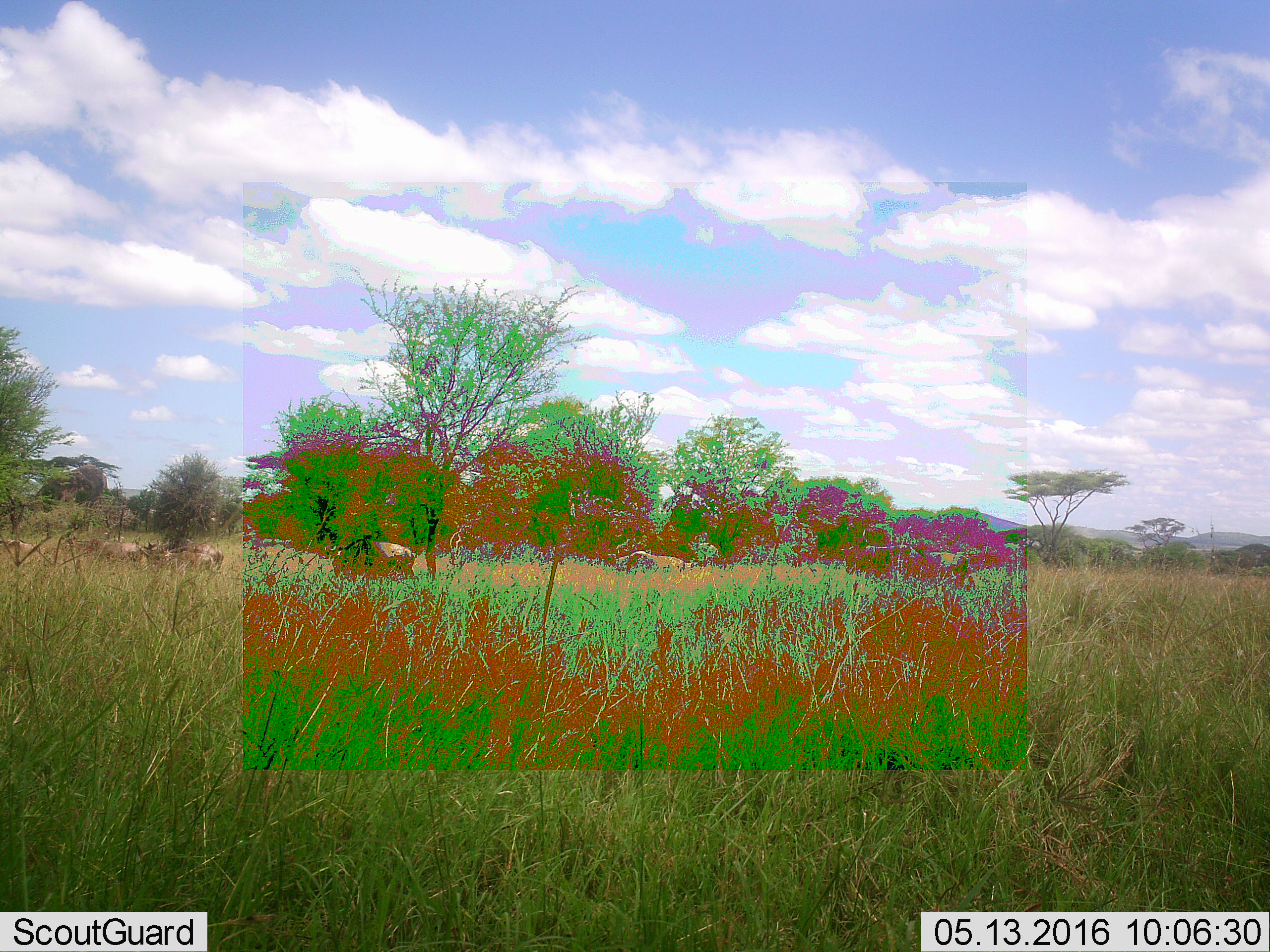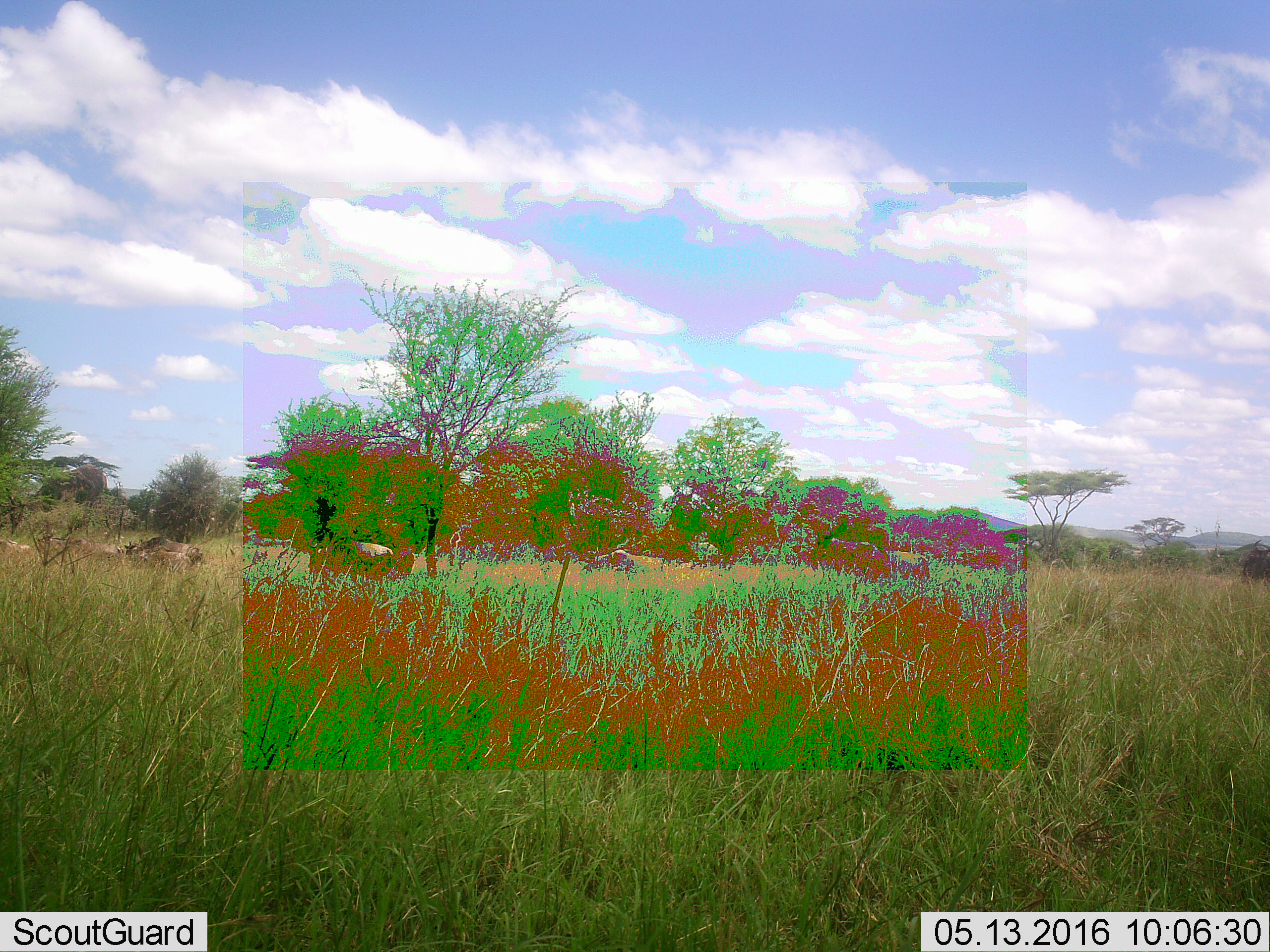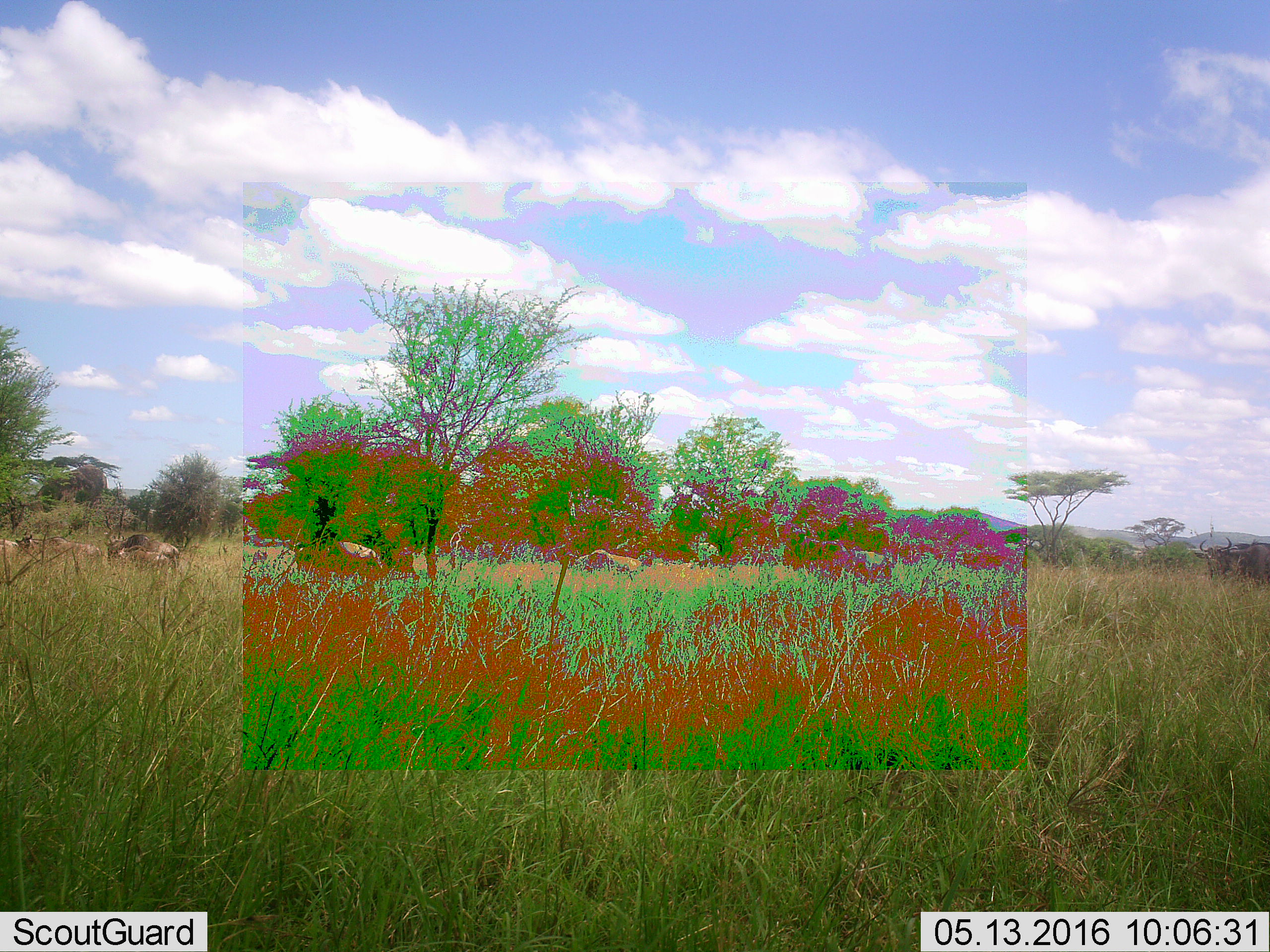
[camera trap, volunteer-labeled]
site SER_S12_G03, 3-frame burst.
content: unidentified animal